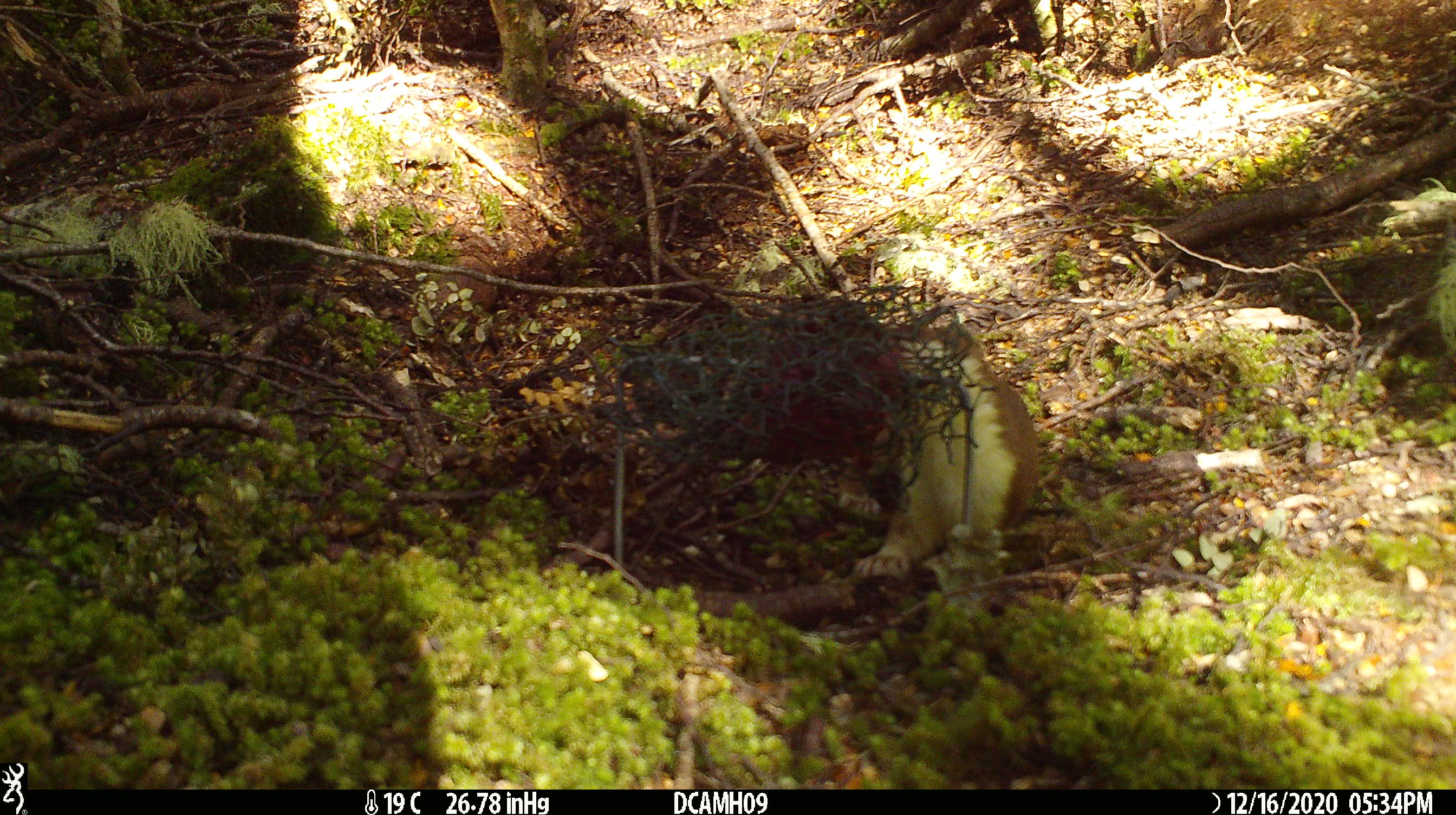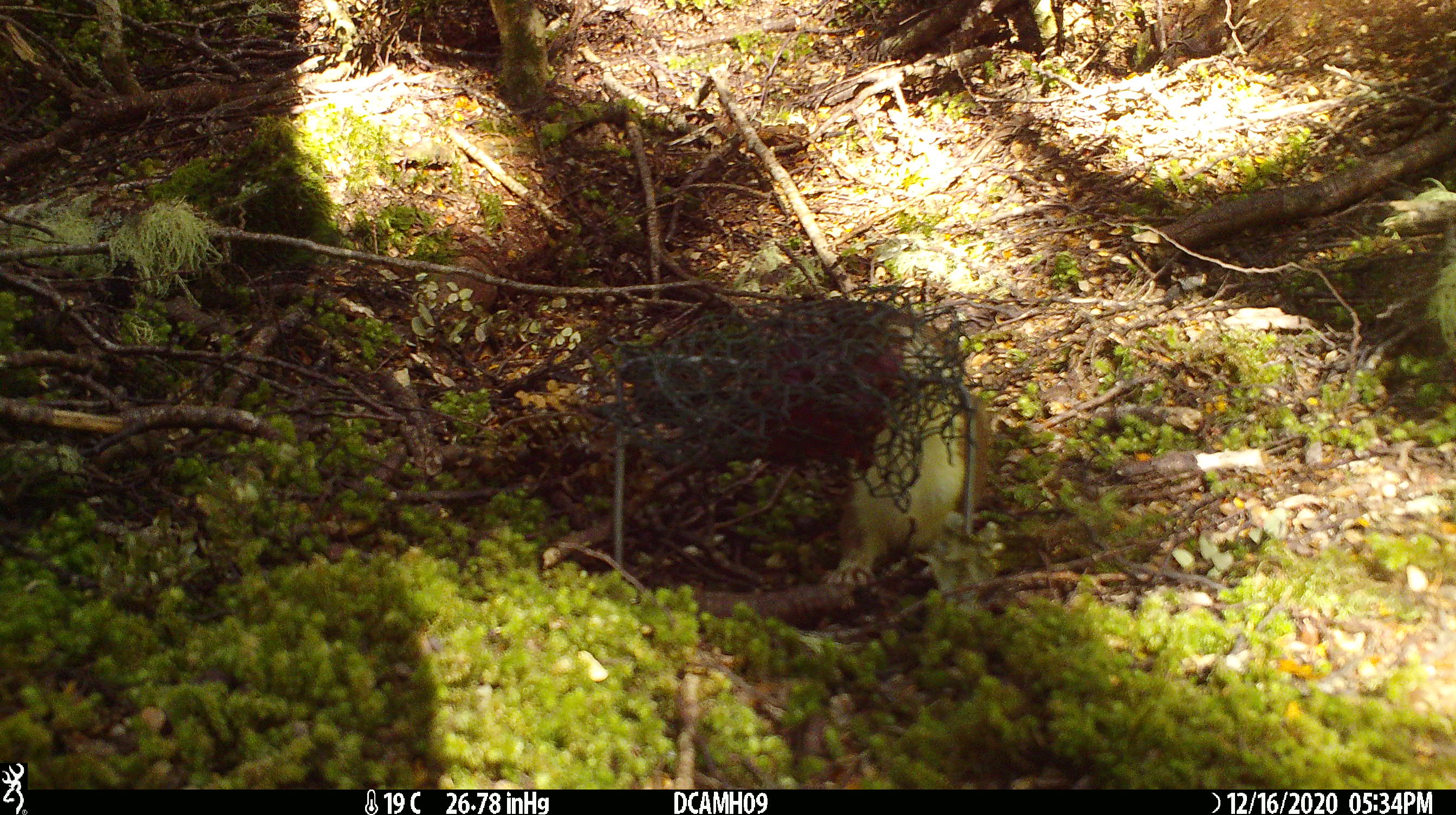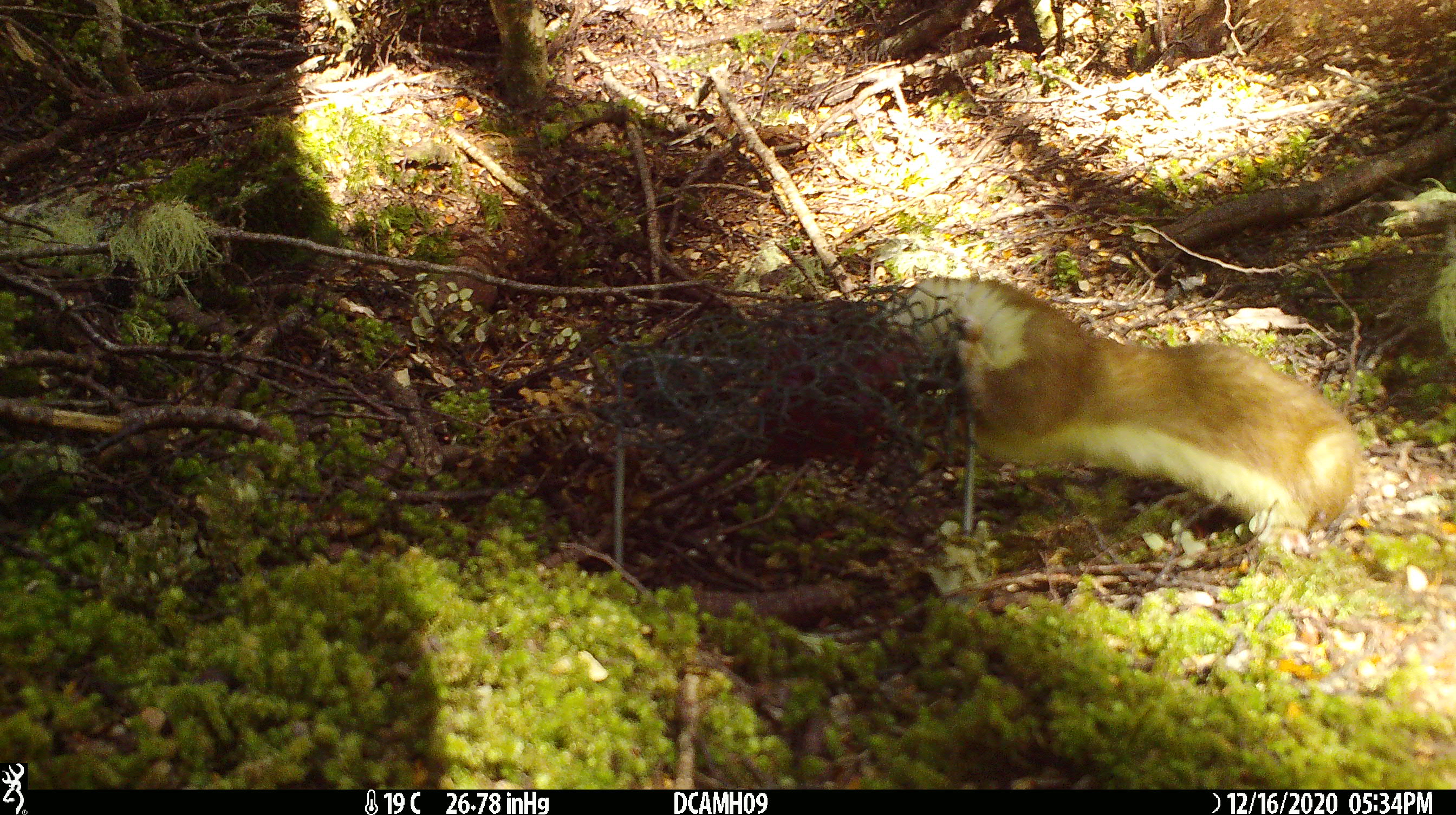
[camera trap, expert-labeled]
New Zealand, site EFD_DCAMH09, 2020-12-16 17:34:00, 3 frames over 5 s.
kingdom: Animalia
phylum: Chordata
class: Mammalia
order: Carnivora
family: Mustelidae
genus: Mustela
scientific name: Mustela erminea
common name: stoat